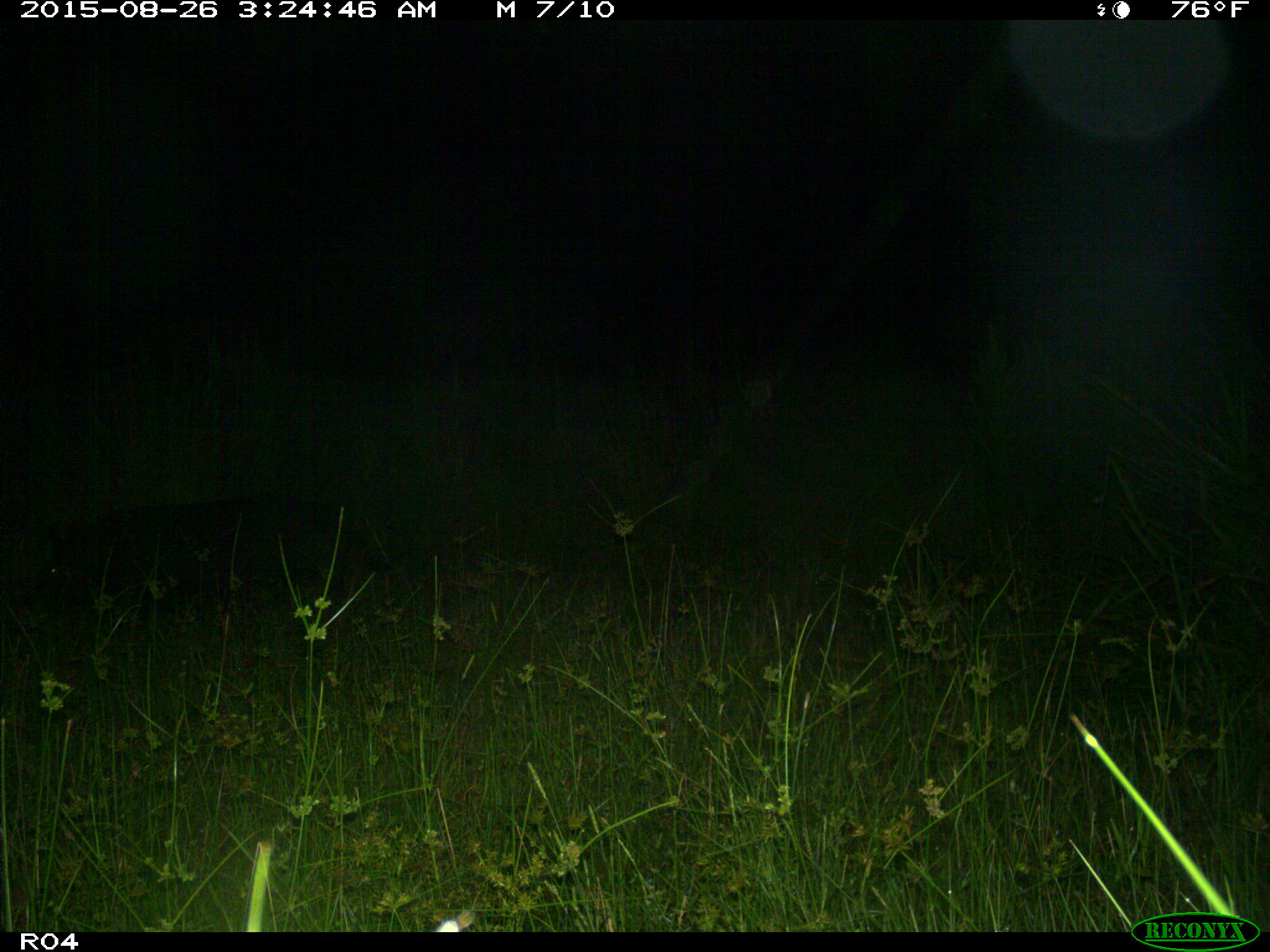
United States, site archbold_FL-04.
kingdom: Animalia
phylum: Chordata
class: Mammalia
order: Artiodactyla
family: Suidae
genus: Sus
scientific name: Sus scrofa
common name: wild boar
Sus scrofa (wild boar).